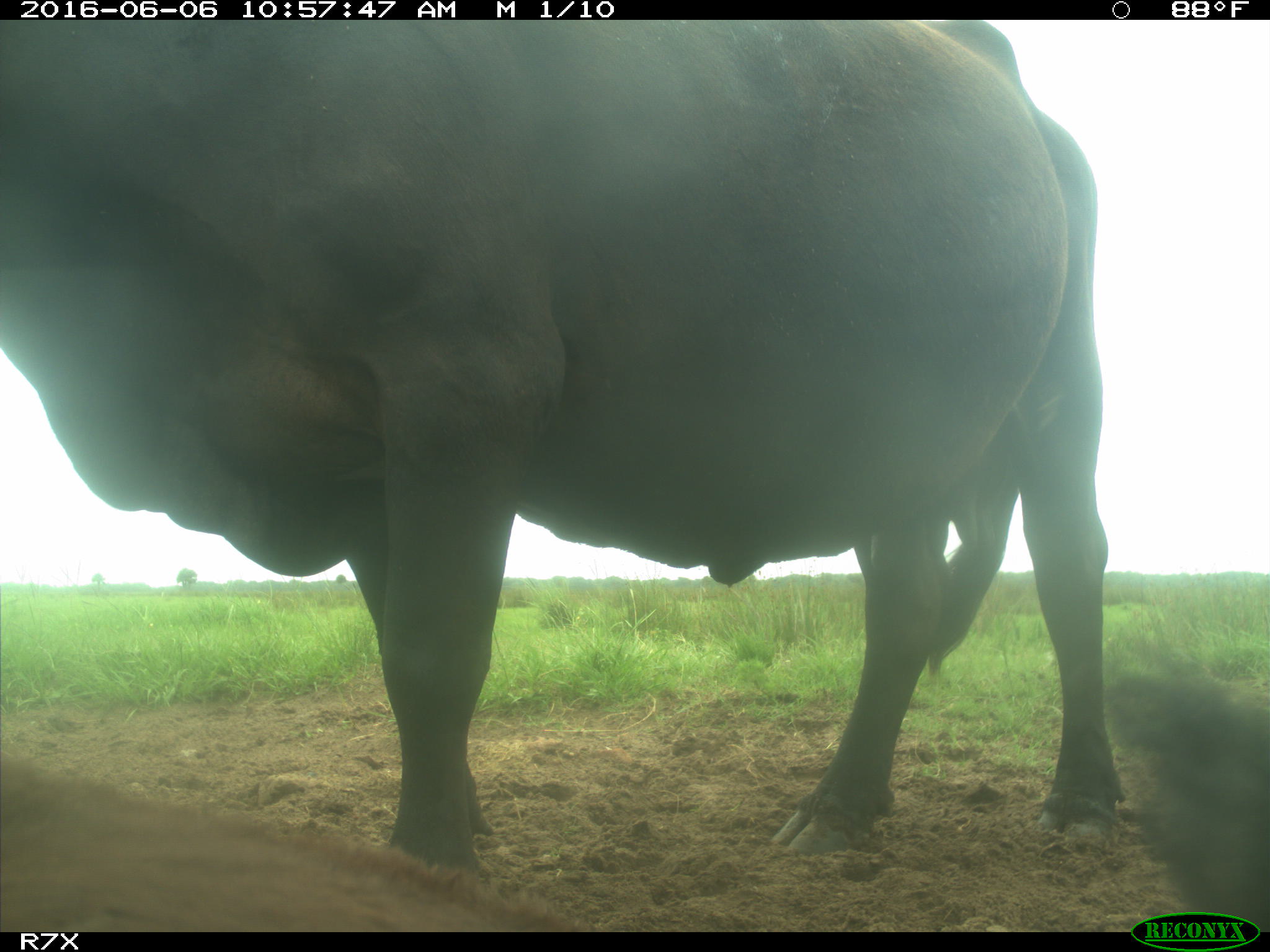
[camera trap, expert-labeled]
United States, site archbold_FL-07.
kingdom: Animalia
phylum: Chordata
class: Mammalia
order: Artiodactyla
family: Bovidae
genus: Bos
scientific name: Bos taurus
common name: domestic cow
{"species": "Bos taurus (domestic cow)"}